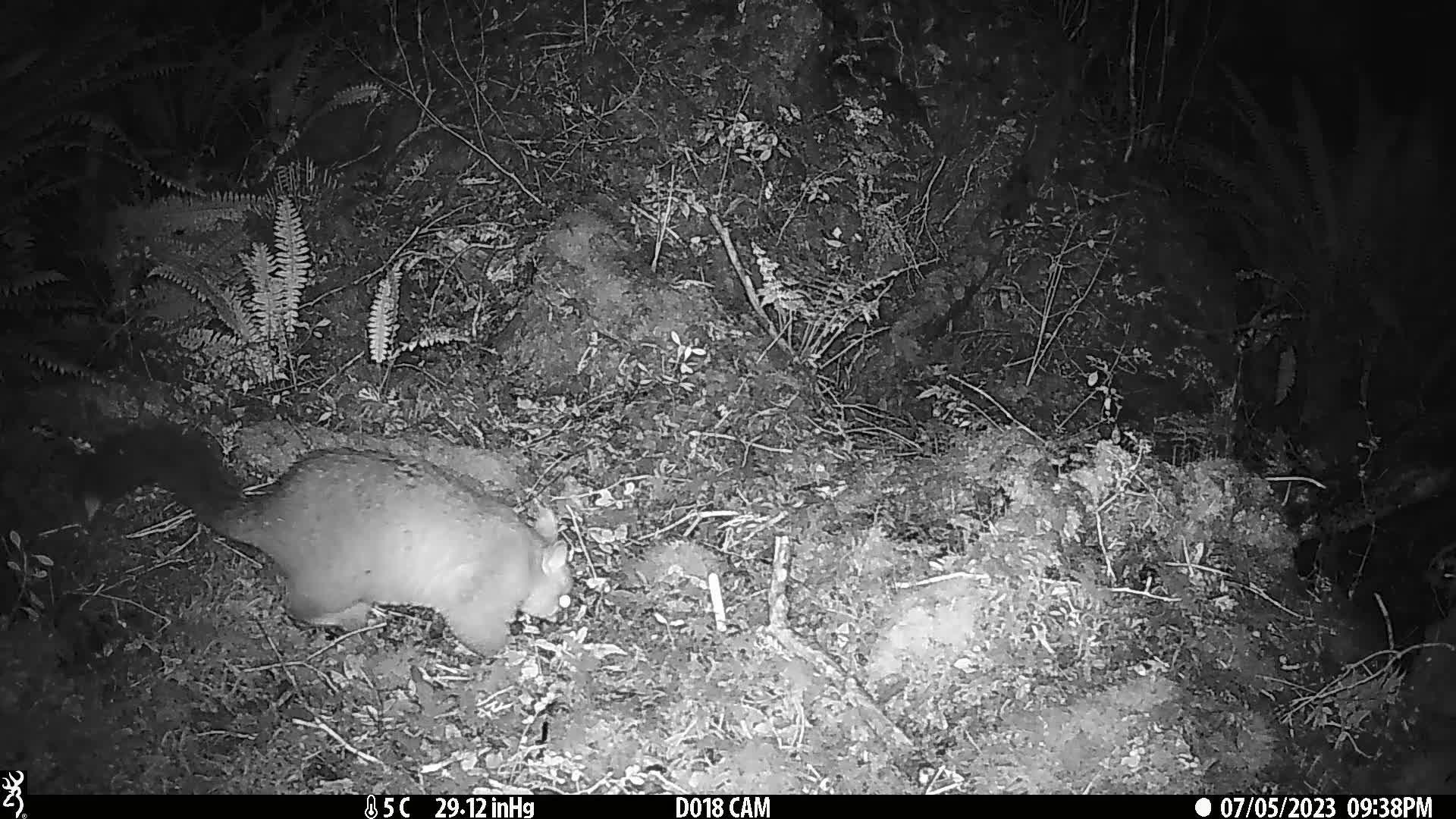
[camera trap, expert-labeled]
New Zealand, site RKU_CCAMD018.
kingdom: Animalia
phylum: Chordata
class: Mammalia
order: Diprotodontia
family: Phalangeridae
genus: Trichosurus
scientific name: Trichosurus vulpecula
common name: common brushtail possum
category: possum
Possum (common brushtail possum) (Trichosurus vulpecula).